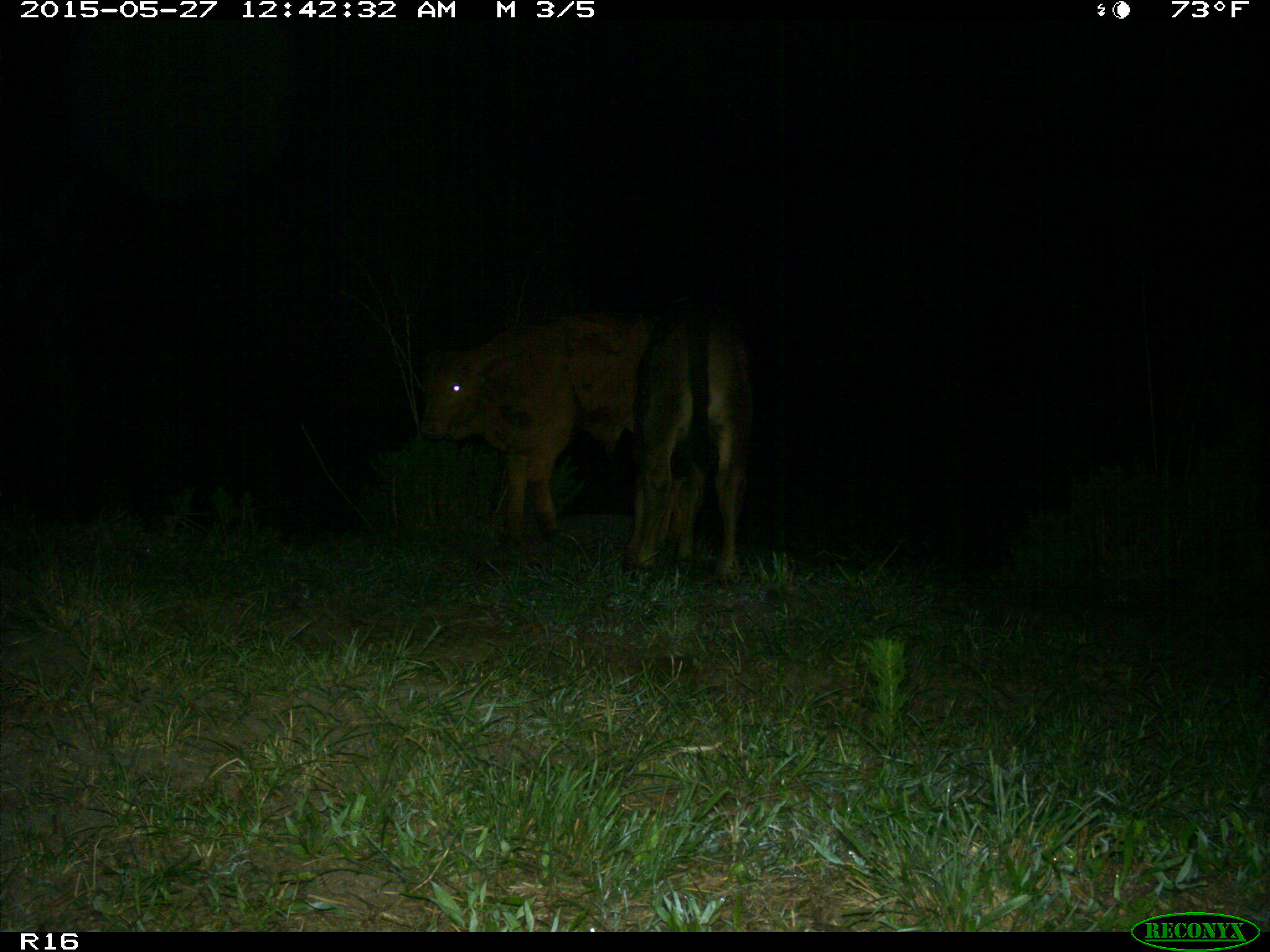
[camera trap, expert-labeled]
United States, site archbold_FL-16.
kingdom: Animalia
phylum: Chordata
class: Mammalia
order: Artiodactyla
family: Bovidae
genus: Bos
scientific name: Bos taurus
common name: domestic cow